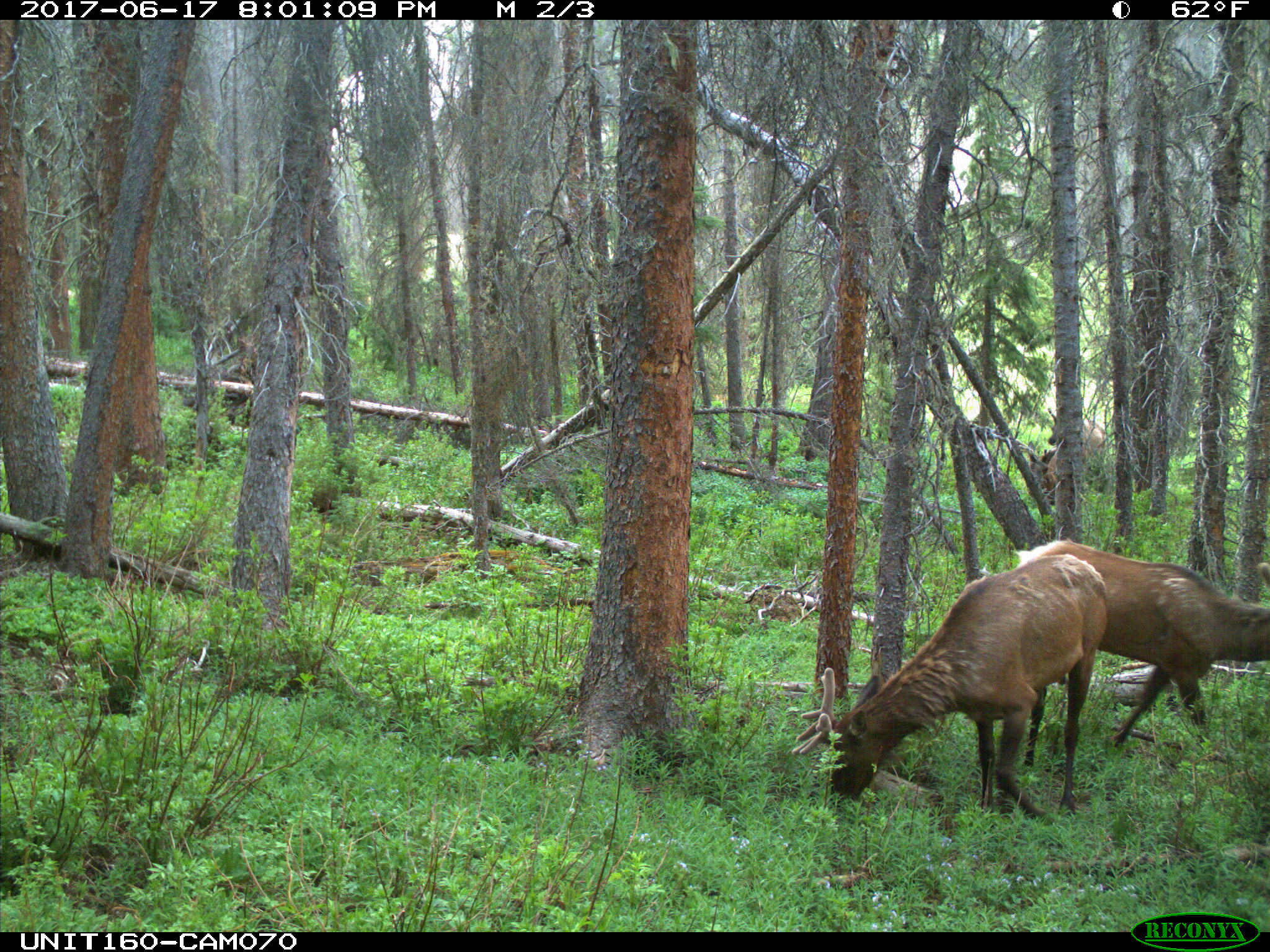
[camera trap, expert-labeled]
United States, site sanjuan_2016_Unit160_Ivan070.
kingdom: Animalia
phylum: Chordata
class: Mammalia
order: Artiodactyla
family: Cervidae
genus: Cervus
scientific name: Cervus elaphus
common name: red deer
Cervus elaphus (red deer).